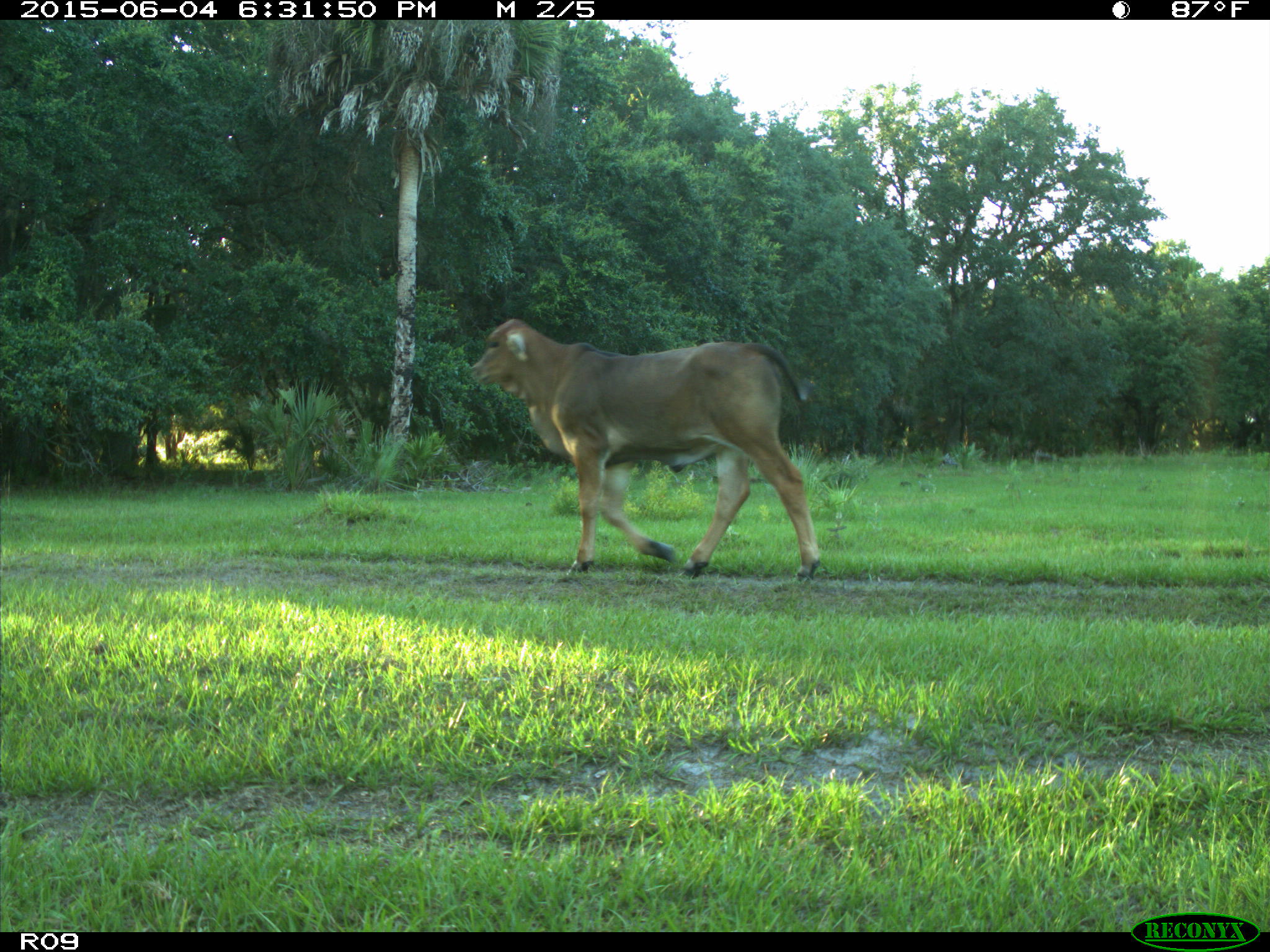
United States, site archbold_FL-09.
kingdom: Animalia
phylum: Chordata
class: Mammalia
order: Artiodactyla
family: Bovidae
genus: Bos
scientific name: Bos taurus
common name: domestic cow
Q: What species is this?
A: Bos taurus (domestic cow).